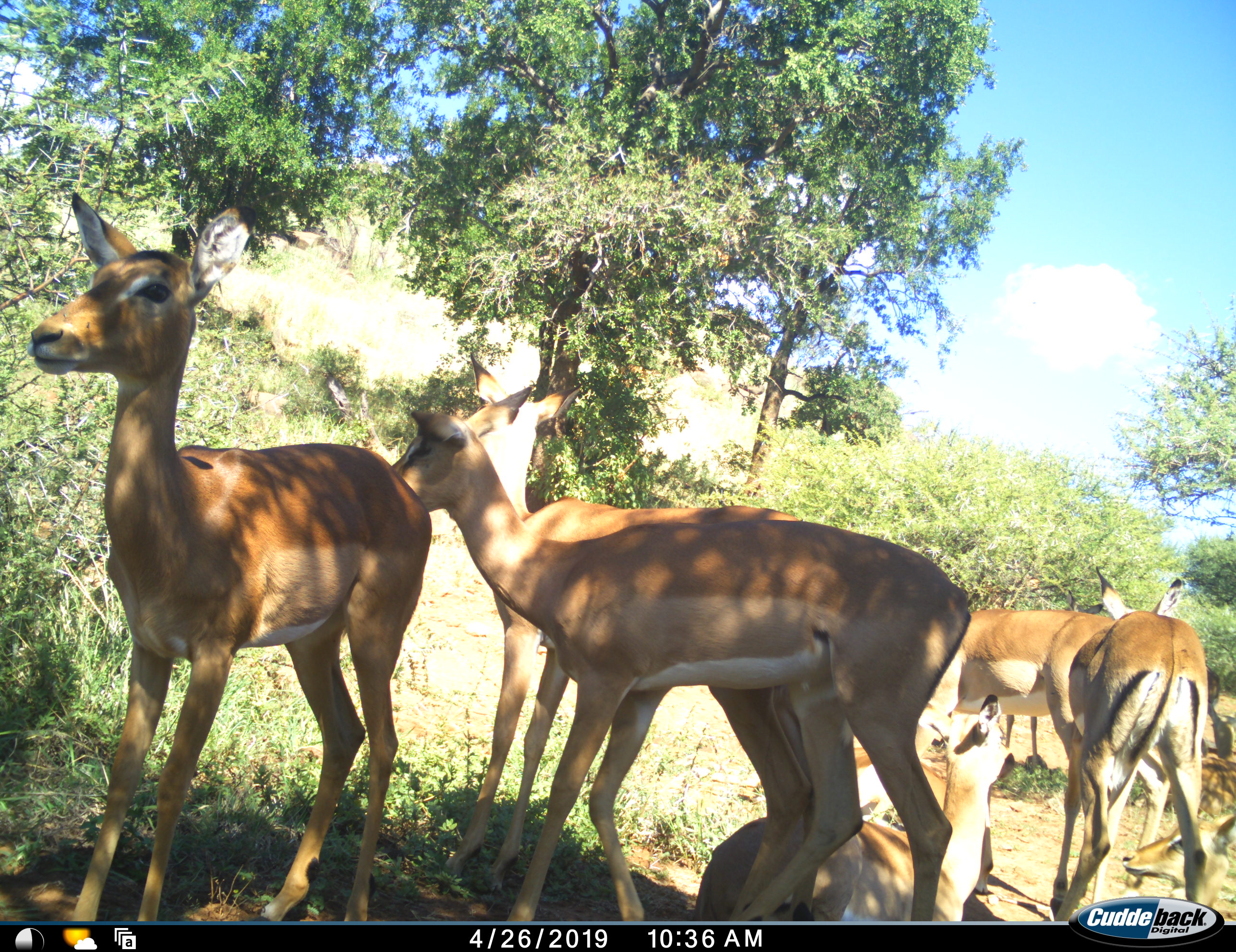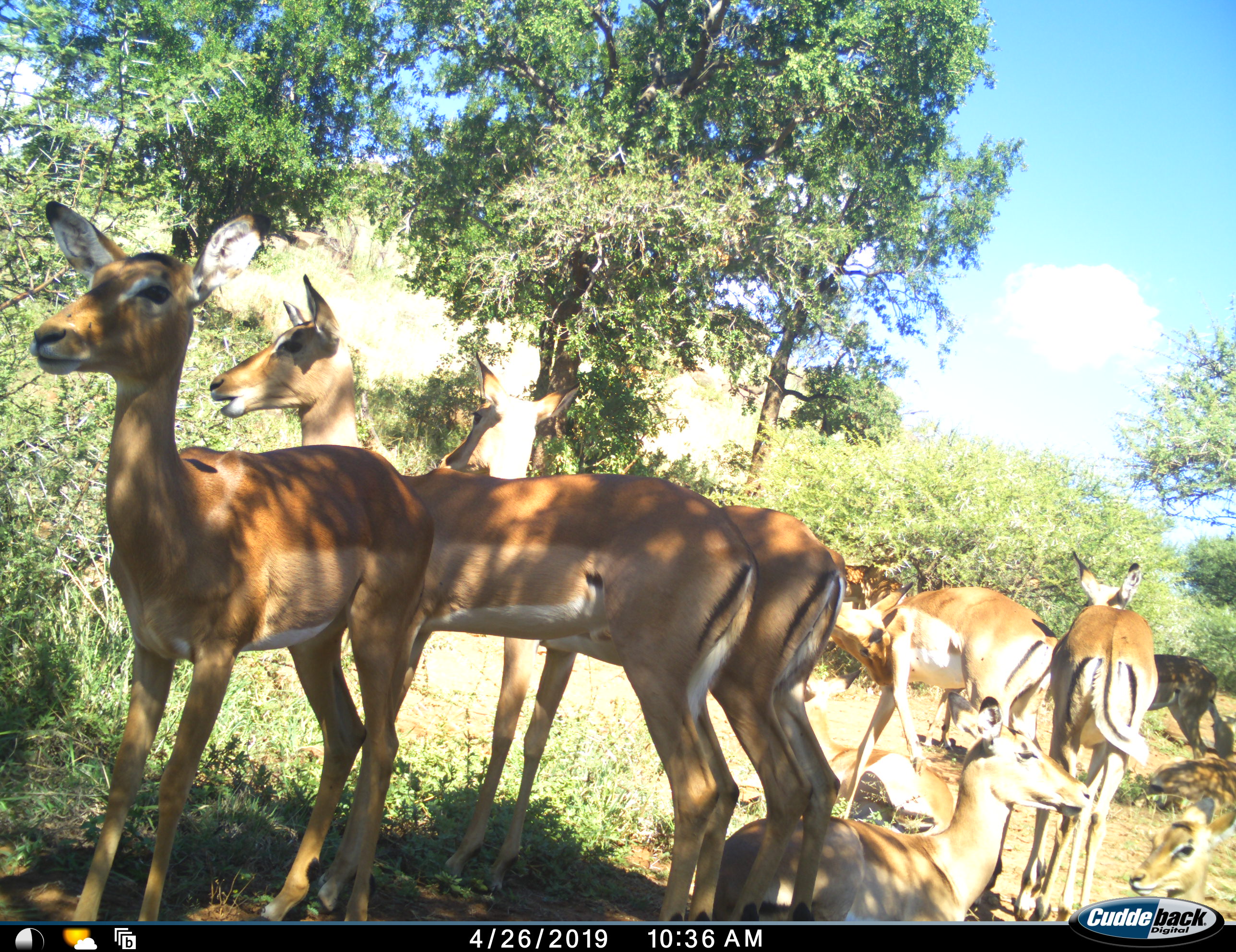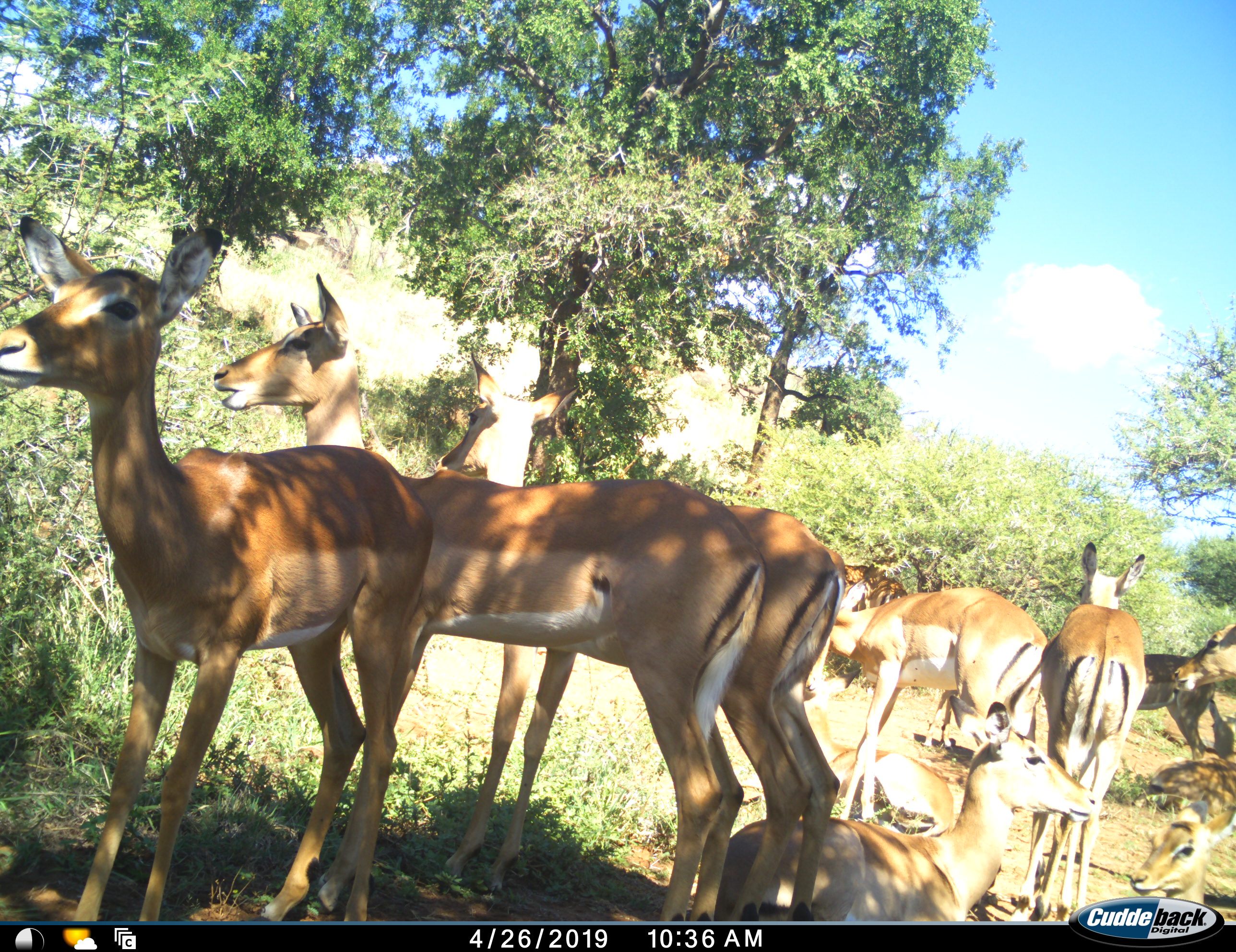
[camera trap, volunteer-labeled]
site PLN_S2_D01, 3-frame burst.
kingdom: Animalia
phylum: Chordata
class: Mammalia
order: Artiodactyla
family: Bovidae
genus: Aepyceros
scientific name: Aepyceros melampus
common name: impala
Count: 11-50.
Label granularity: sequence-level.